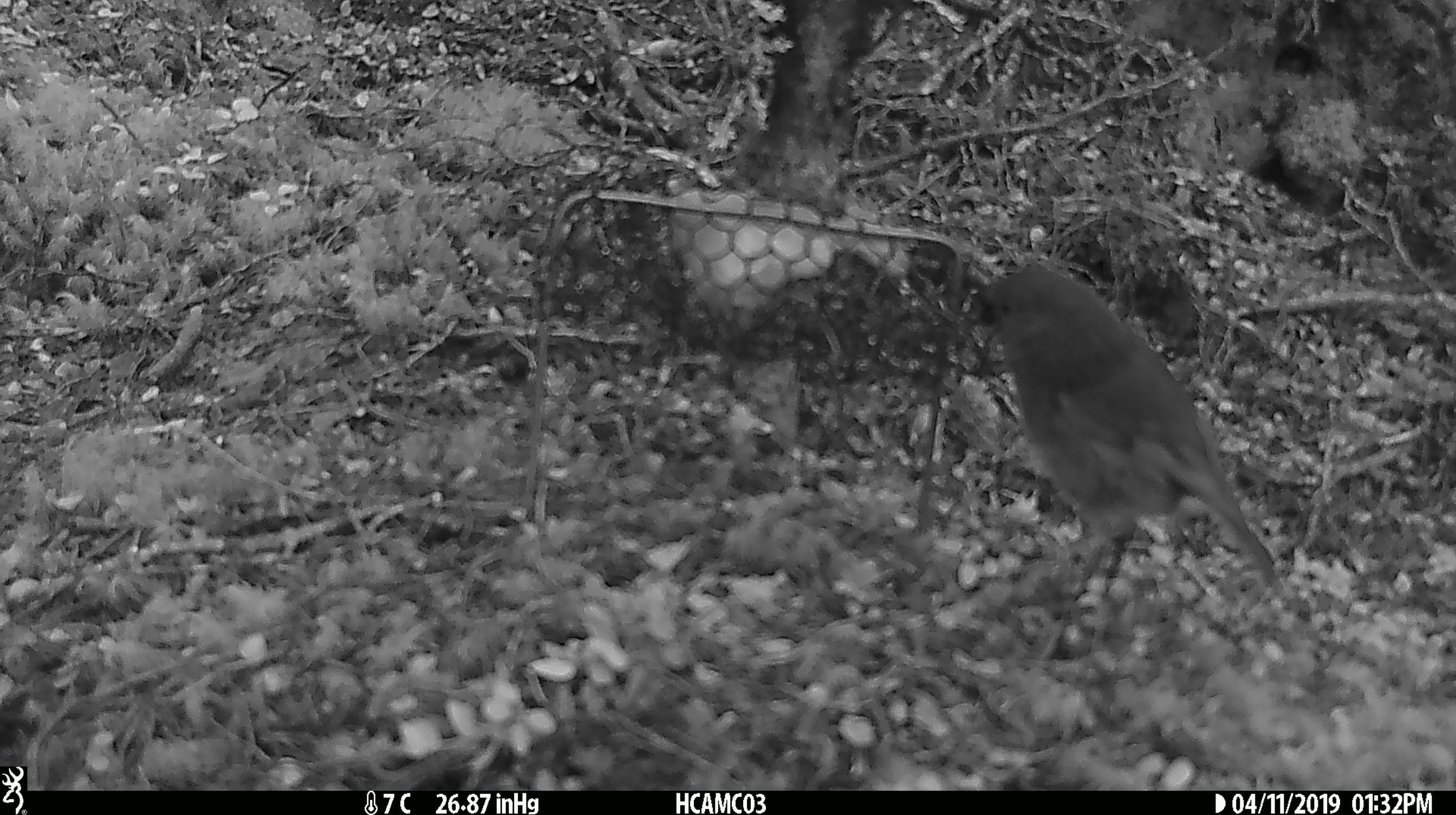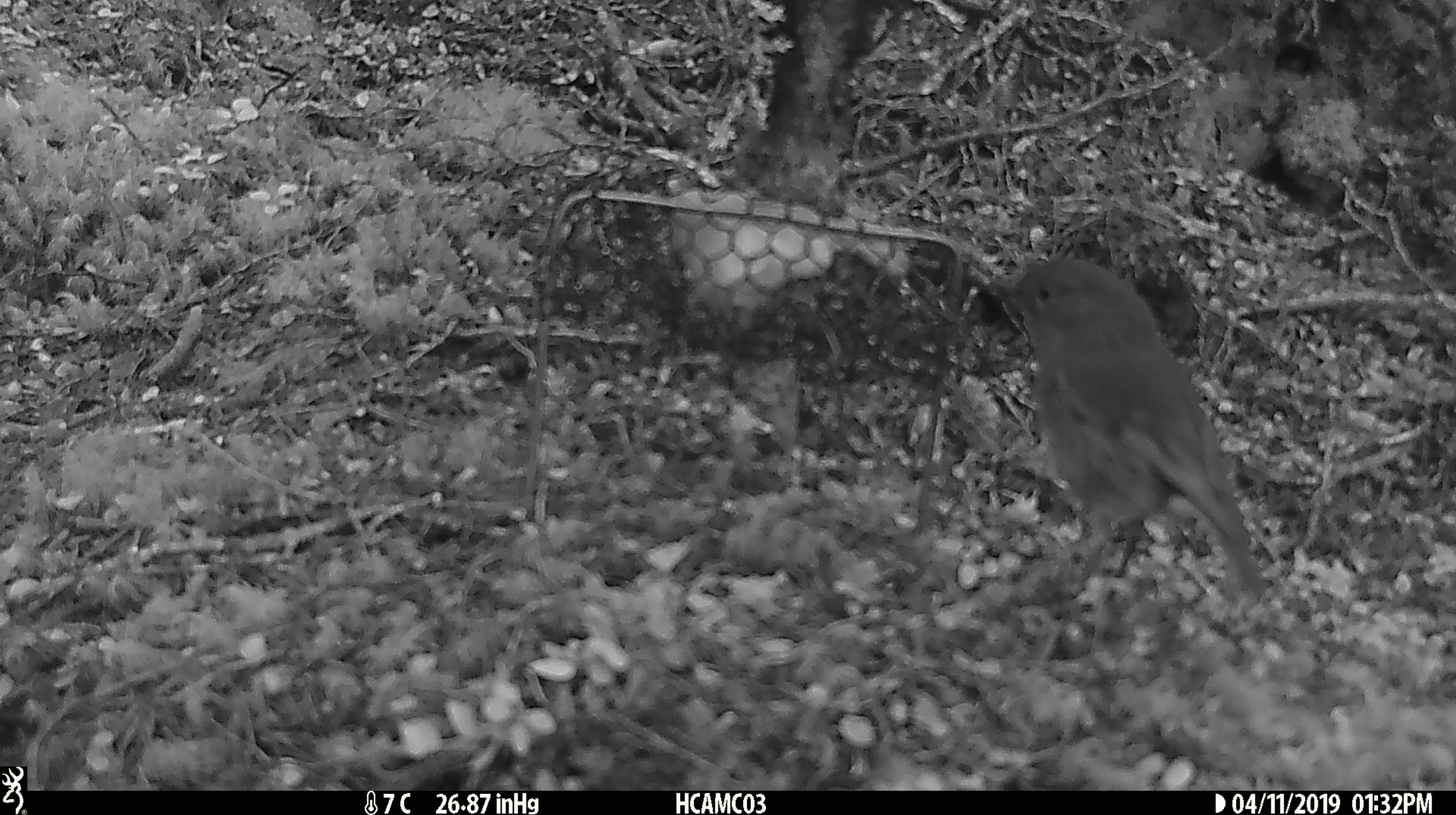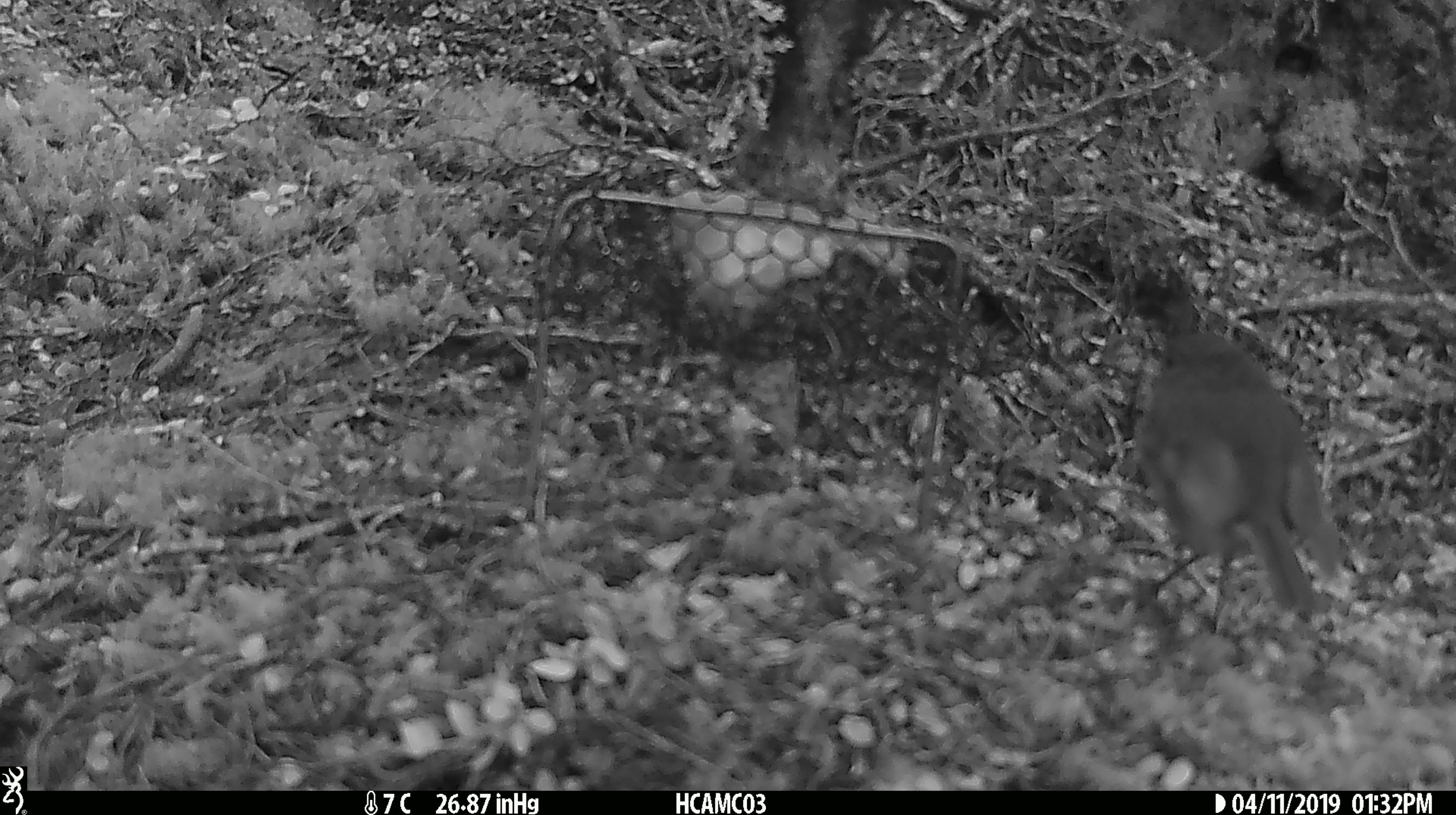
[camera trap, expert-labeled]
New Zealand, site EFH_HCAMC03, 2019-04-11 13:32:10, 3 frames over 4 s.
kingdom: Animalia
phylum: Chordata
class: Aves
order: Passeriformes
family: Petroicidae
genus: Petroica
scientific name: Petroica australis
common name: new zealand robin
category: robin